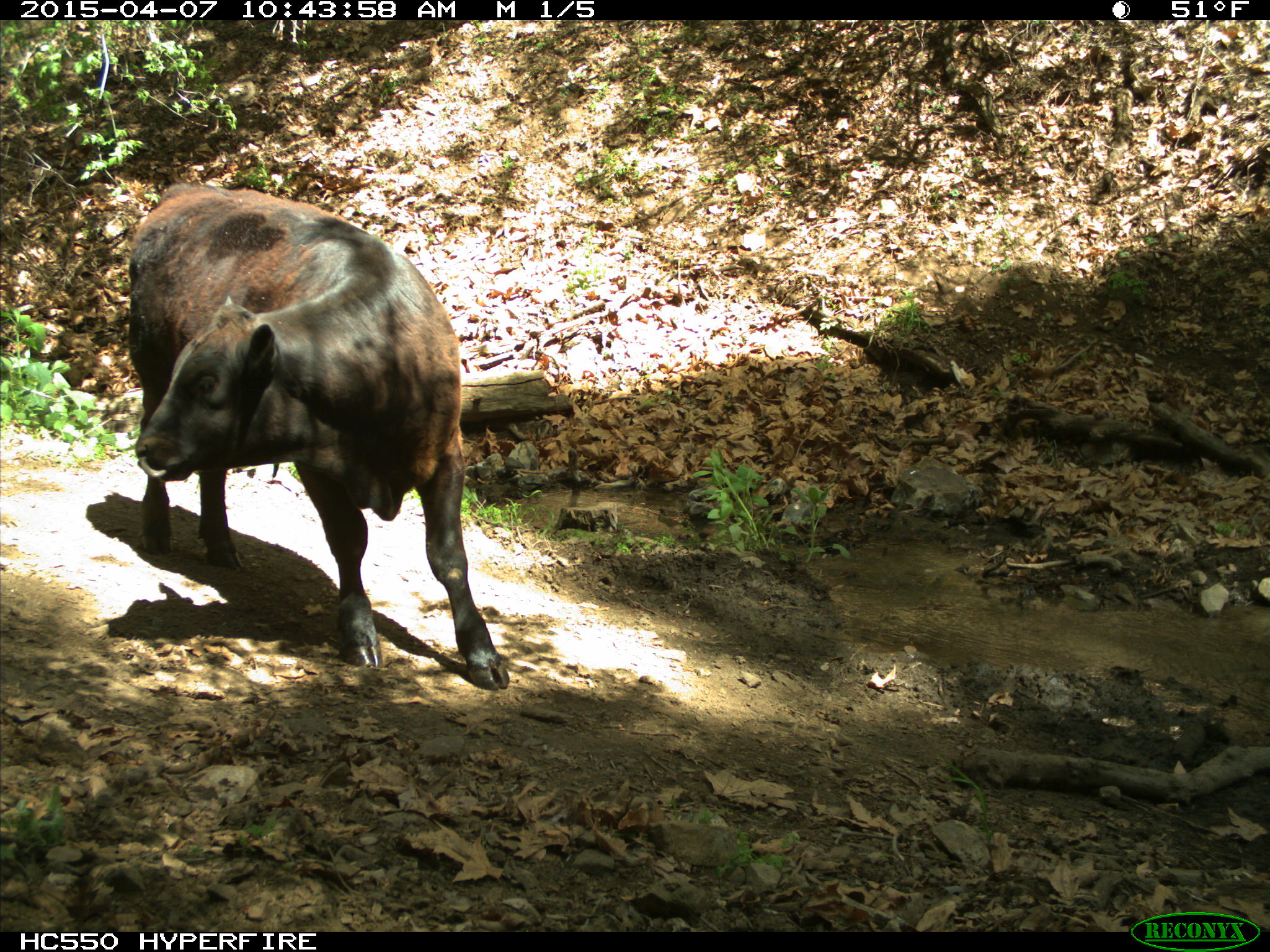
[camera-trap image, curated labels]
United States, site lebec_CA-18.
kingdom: Animalia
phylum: Chordata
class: Mammalia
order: Artiodactyla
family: Bovidae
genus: Bos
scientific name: Bos taurus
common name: domestic cow